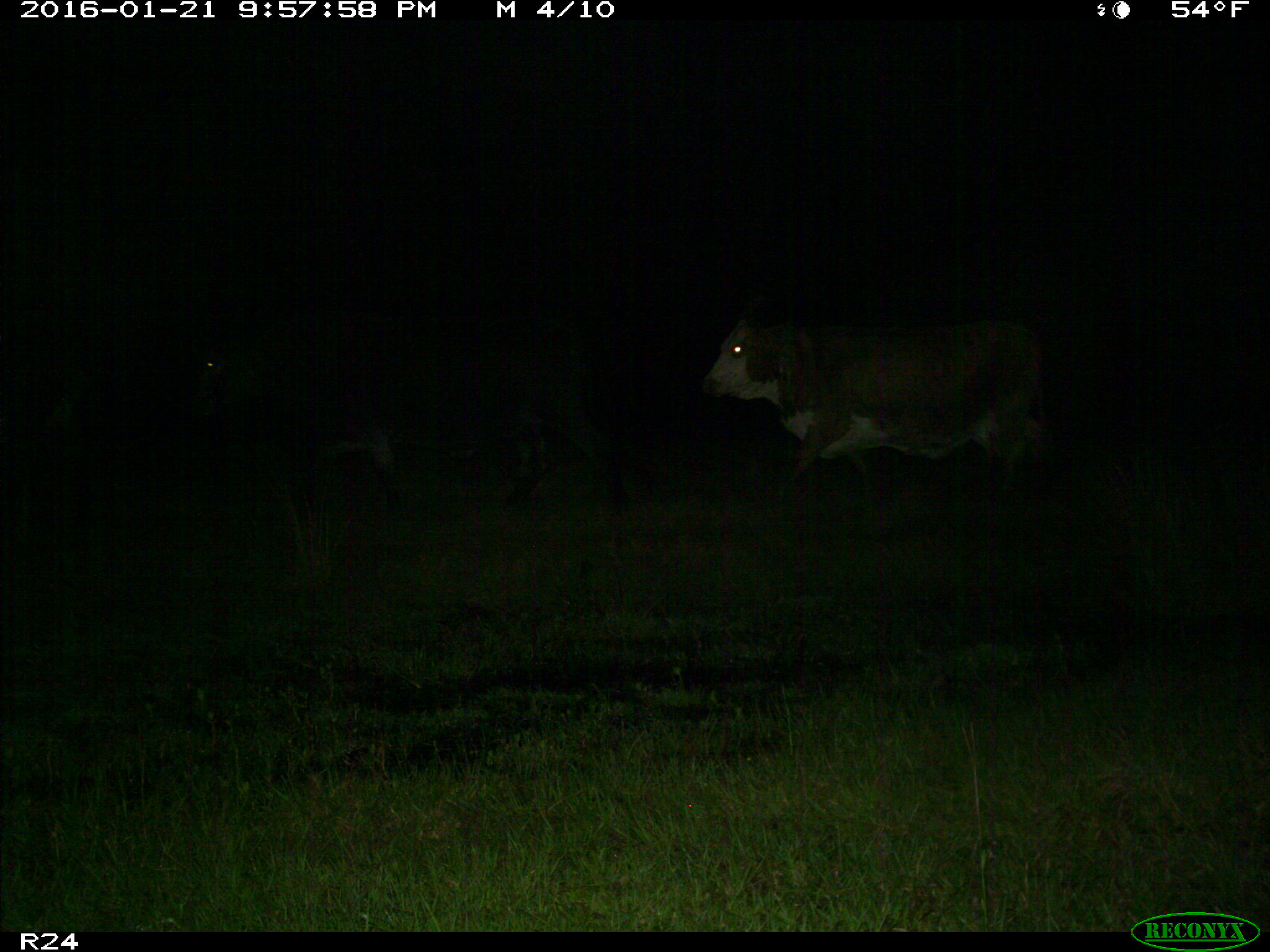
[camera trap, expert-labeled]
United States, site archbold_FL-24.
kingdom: Animalia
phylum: Chordata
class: Mammalia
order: Artiodactyla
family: Bovidae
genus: Bos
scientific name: Bos taurus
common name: domestic cow